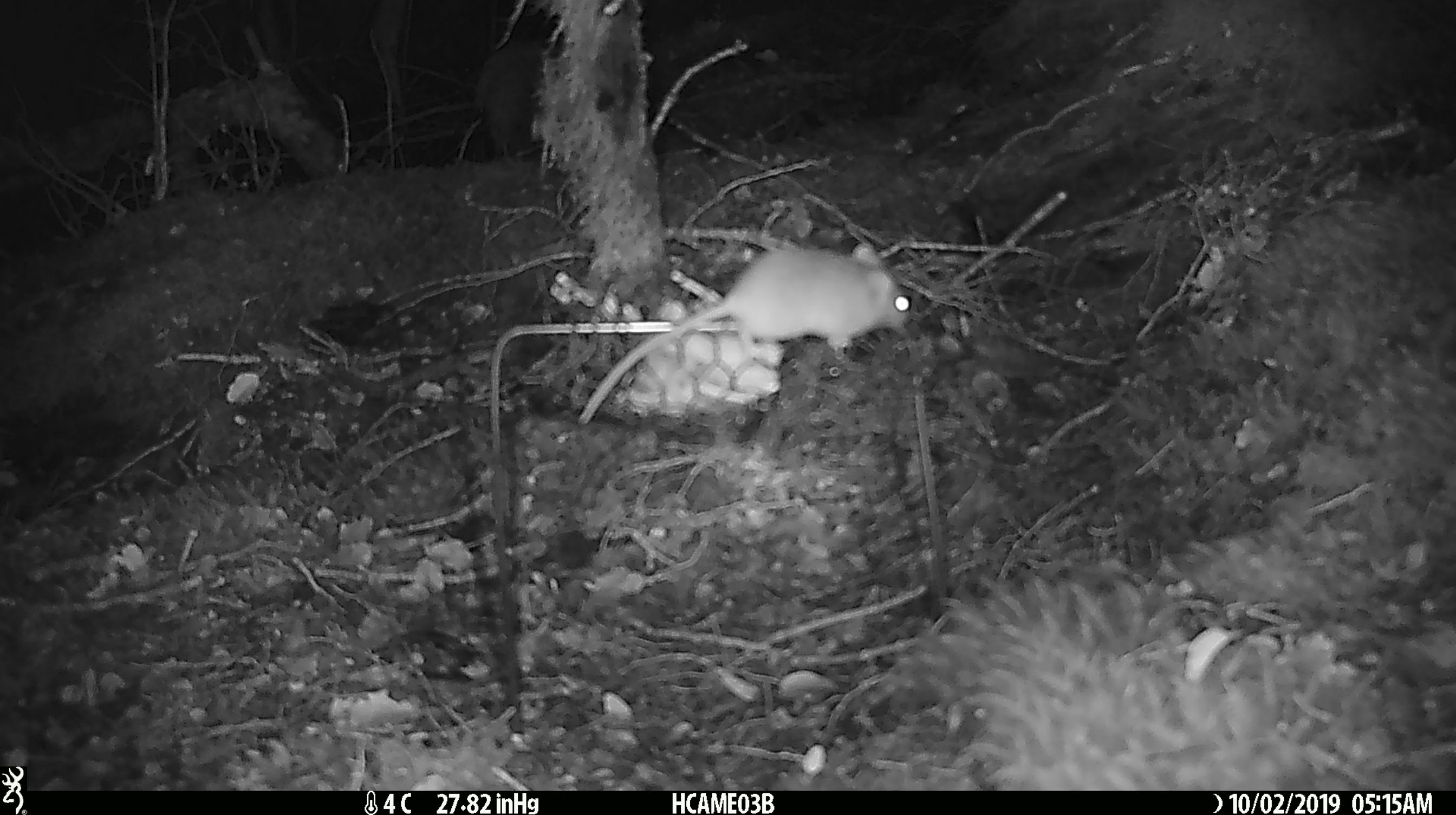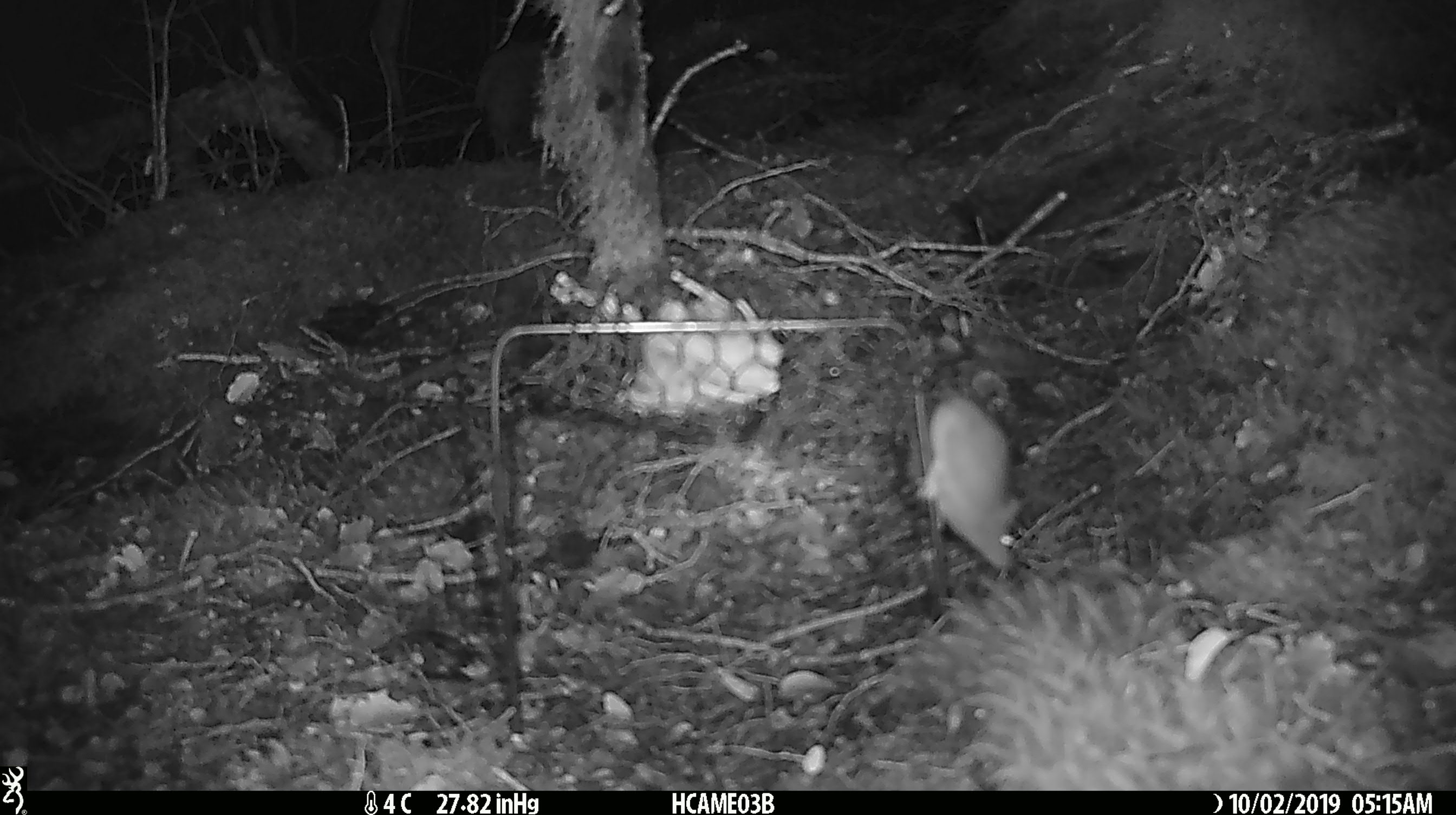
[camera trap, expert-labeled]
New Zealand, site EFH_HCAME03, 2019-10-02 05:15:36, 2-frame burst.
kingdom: Animalia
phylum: Chordata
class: Mammalia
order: Rodentia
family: Muridae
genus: Mus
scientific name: Mus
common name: mouse